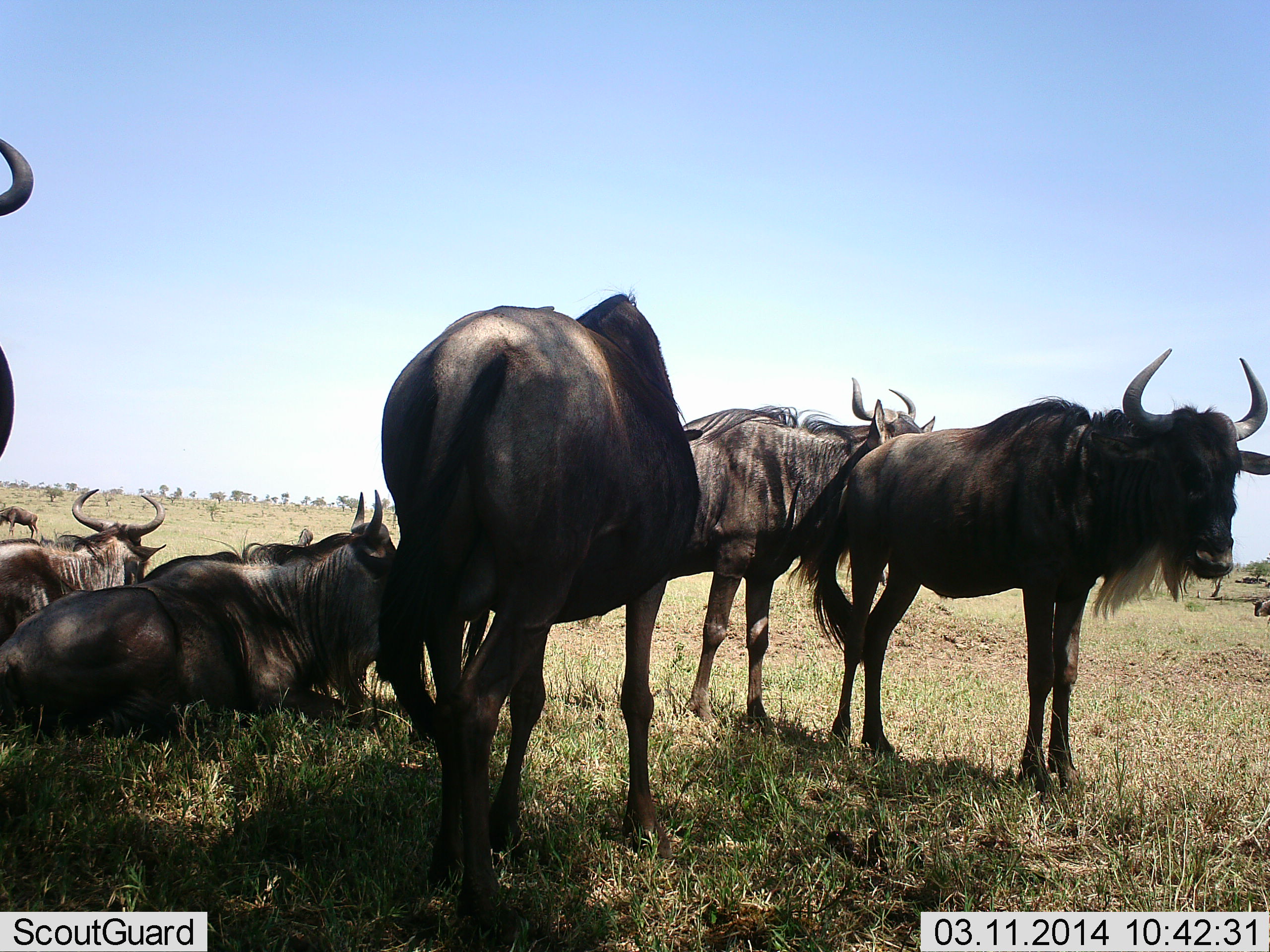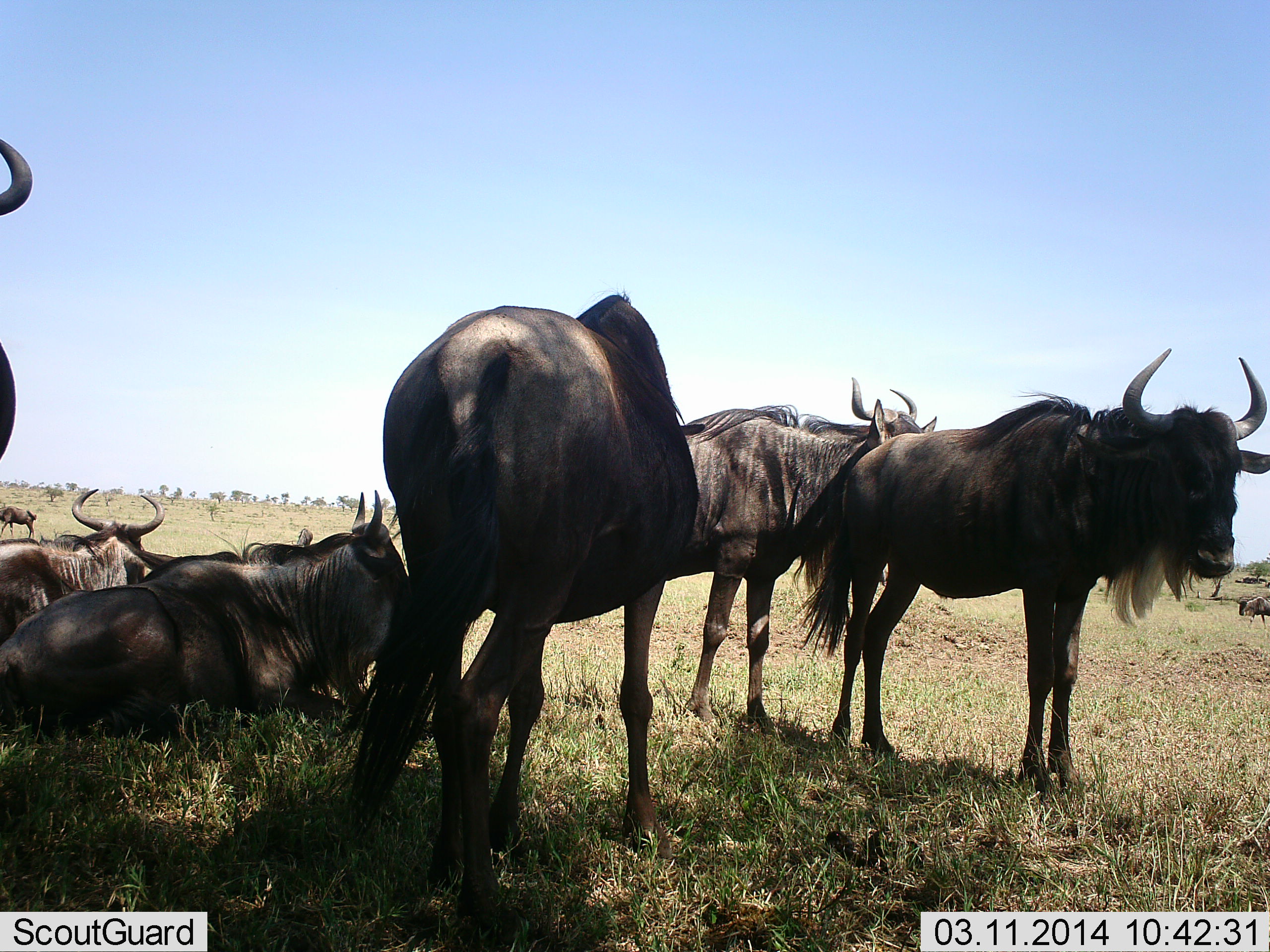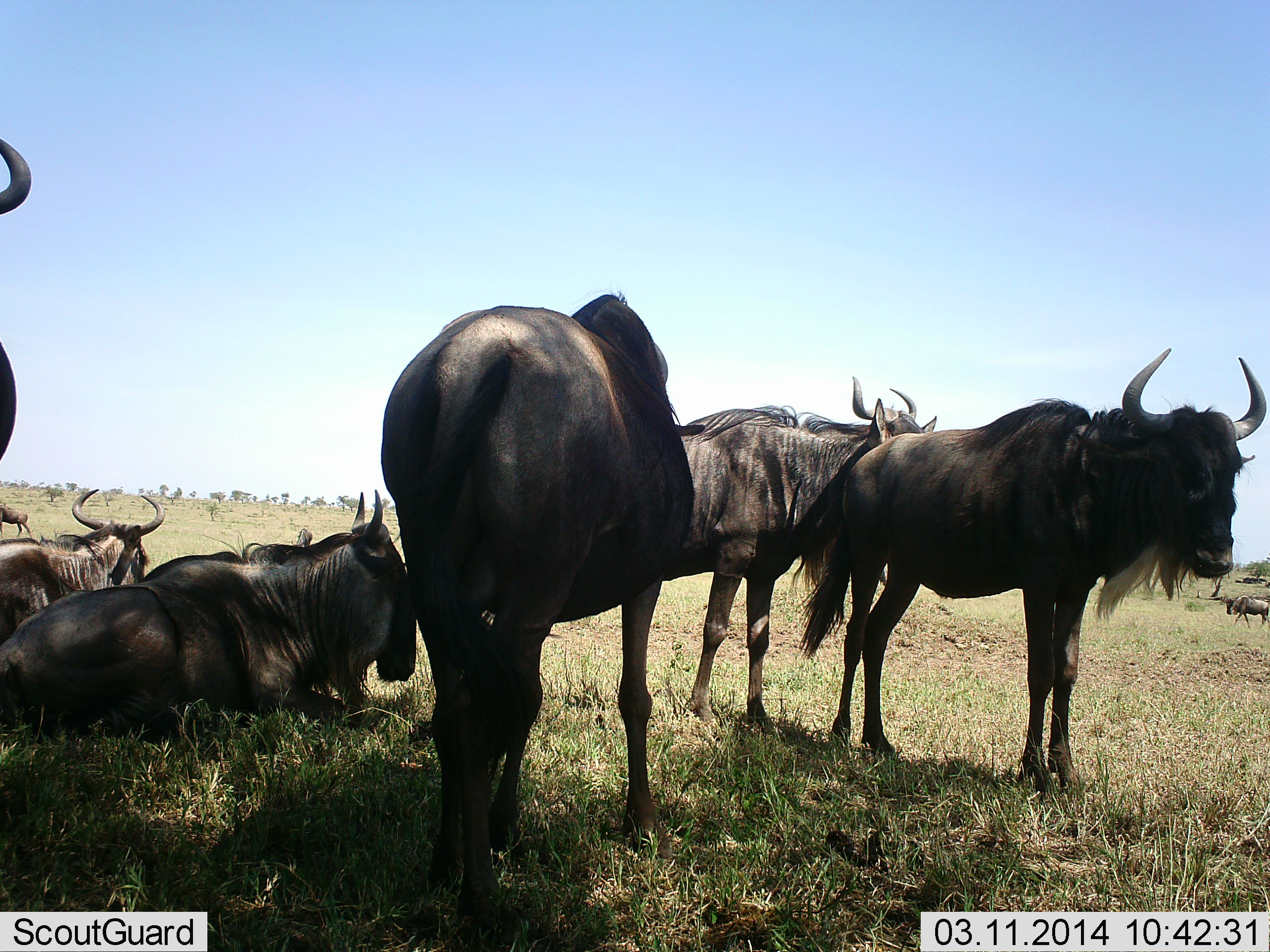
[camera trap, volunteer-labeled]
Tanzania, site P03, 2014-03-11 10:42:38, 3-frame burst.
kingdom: Animalia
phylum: Chordata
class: Mammalia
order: Artiodactyla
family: Bovidae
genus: Connochaetes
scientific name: Connochaetes taurinus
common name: blue wildebeest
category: wildebeest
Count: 8.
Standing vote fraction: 100%.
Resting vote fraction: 100%.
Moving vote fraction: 40%.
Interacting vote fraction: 0%.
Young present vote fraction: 0%.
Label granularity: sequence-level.